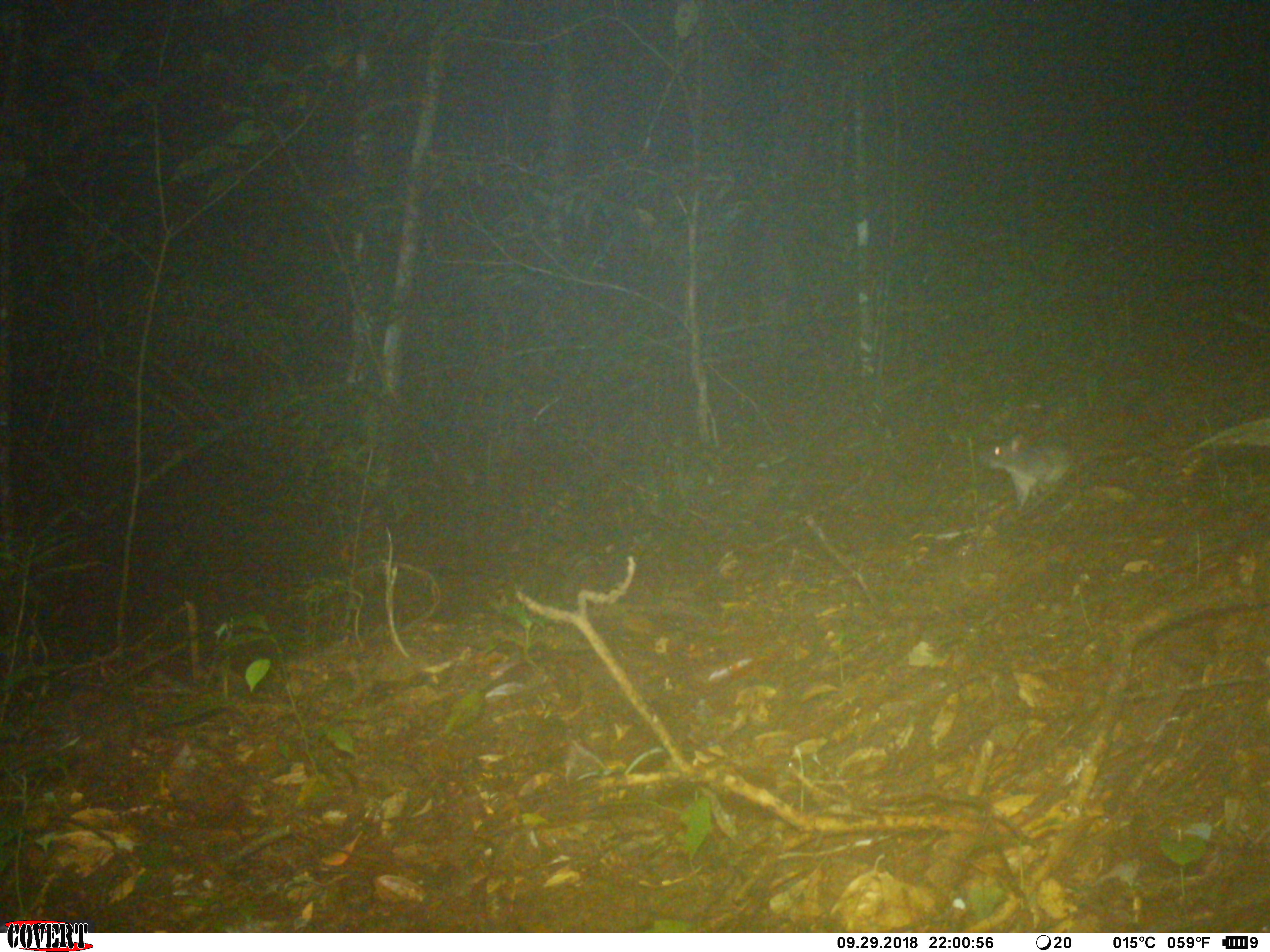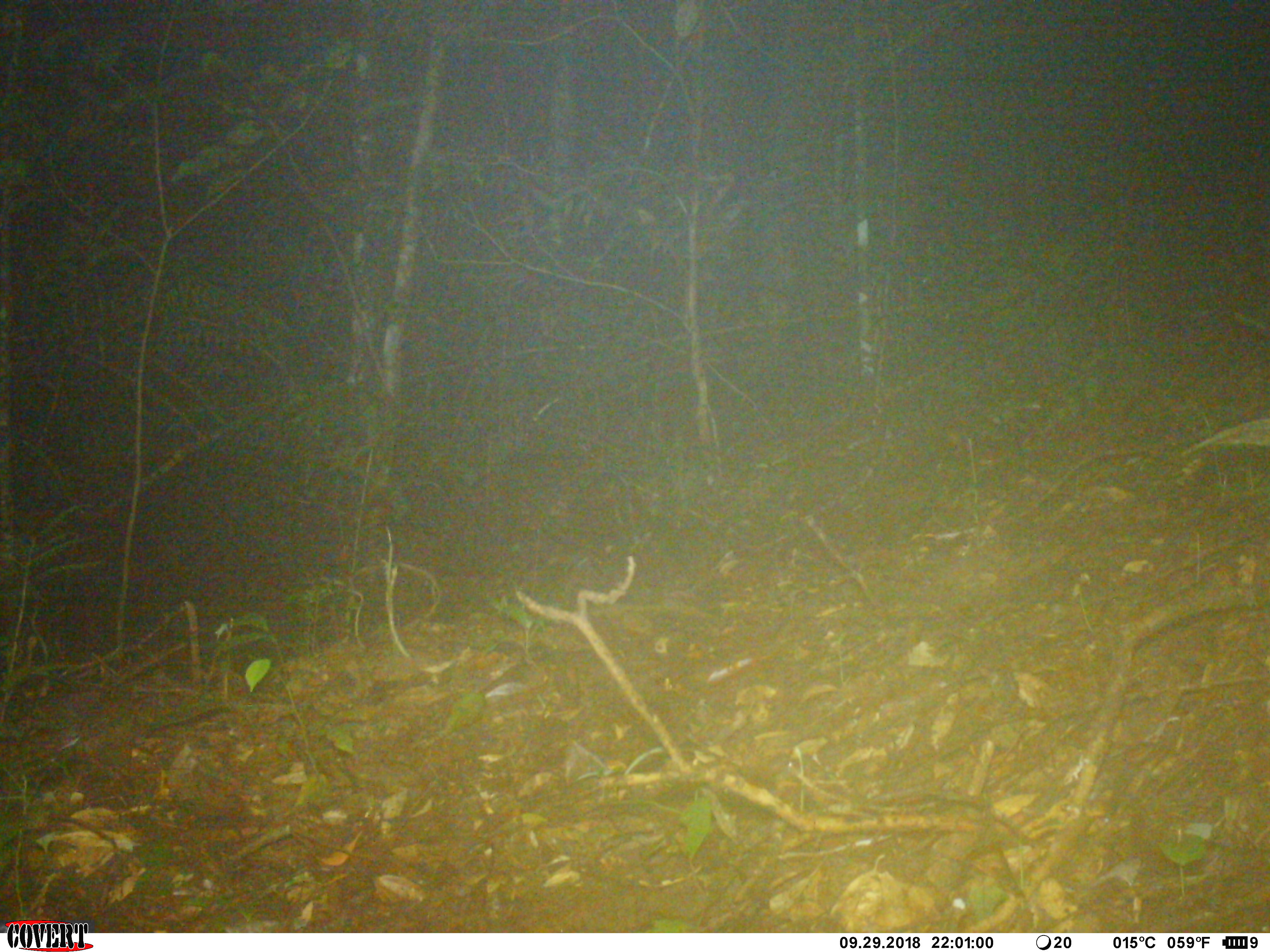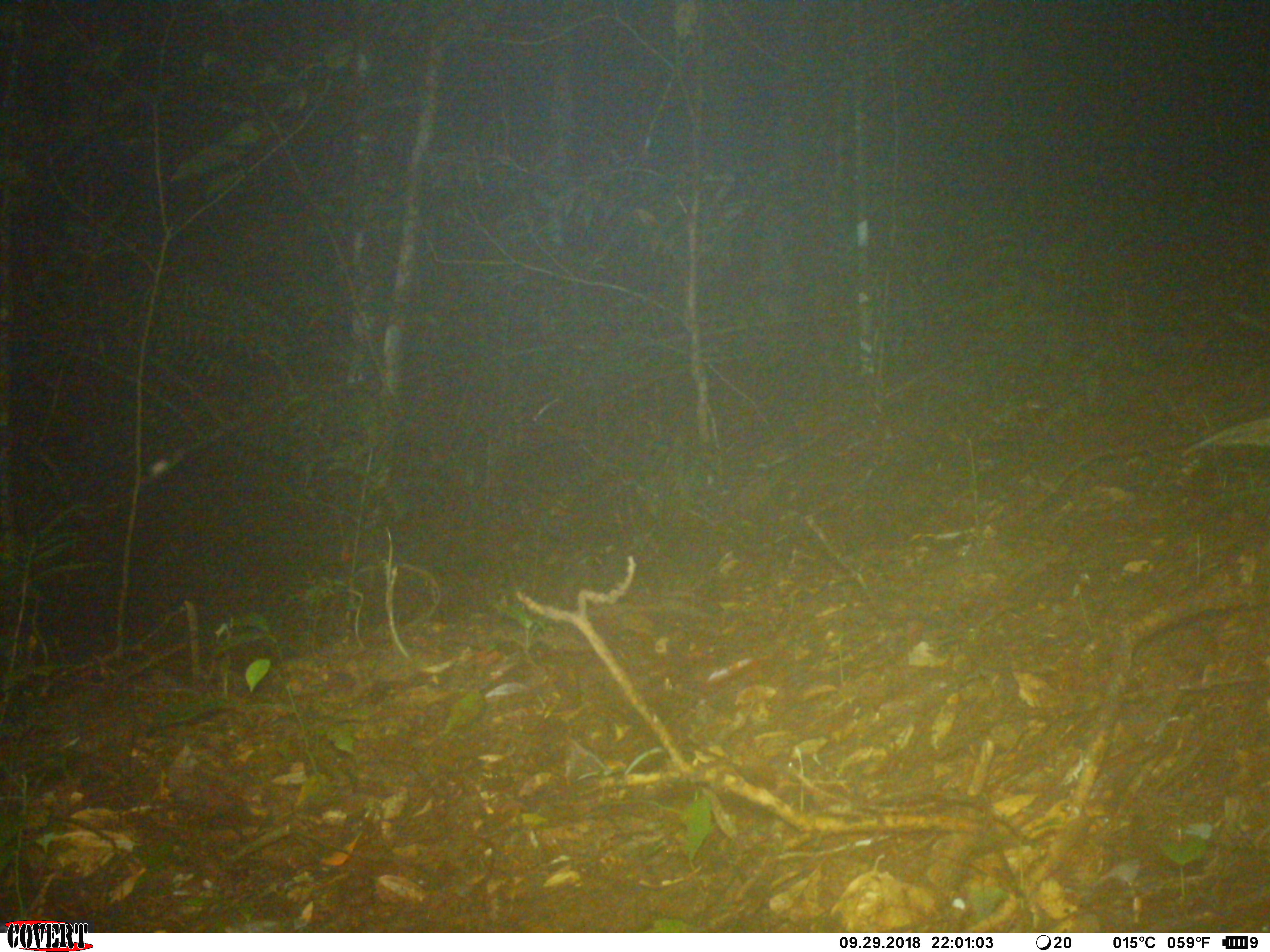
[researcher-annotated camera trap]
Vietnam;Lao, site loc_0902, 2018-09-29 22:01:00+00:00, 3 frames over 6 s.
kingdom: Animalia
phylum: Chordata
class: Mammalia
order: Rodentia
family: Muridae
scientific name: Muridae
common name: old-world mice and rats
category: unidentified murid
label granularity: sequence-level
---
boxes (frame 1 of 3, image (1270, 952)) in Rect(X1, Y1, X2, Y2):
unidentified murid: Rect(982, 433, 1078, 512)